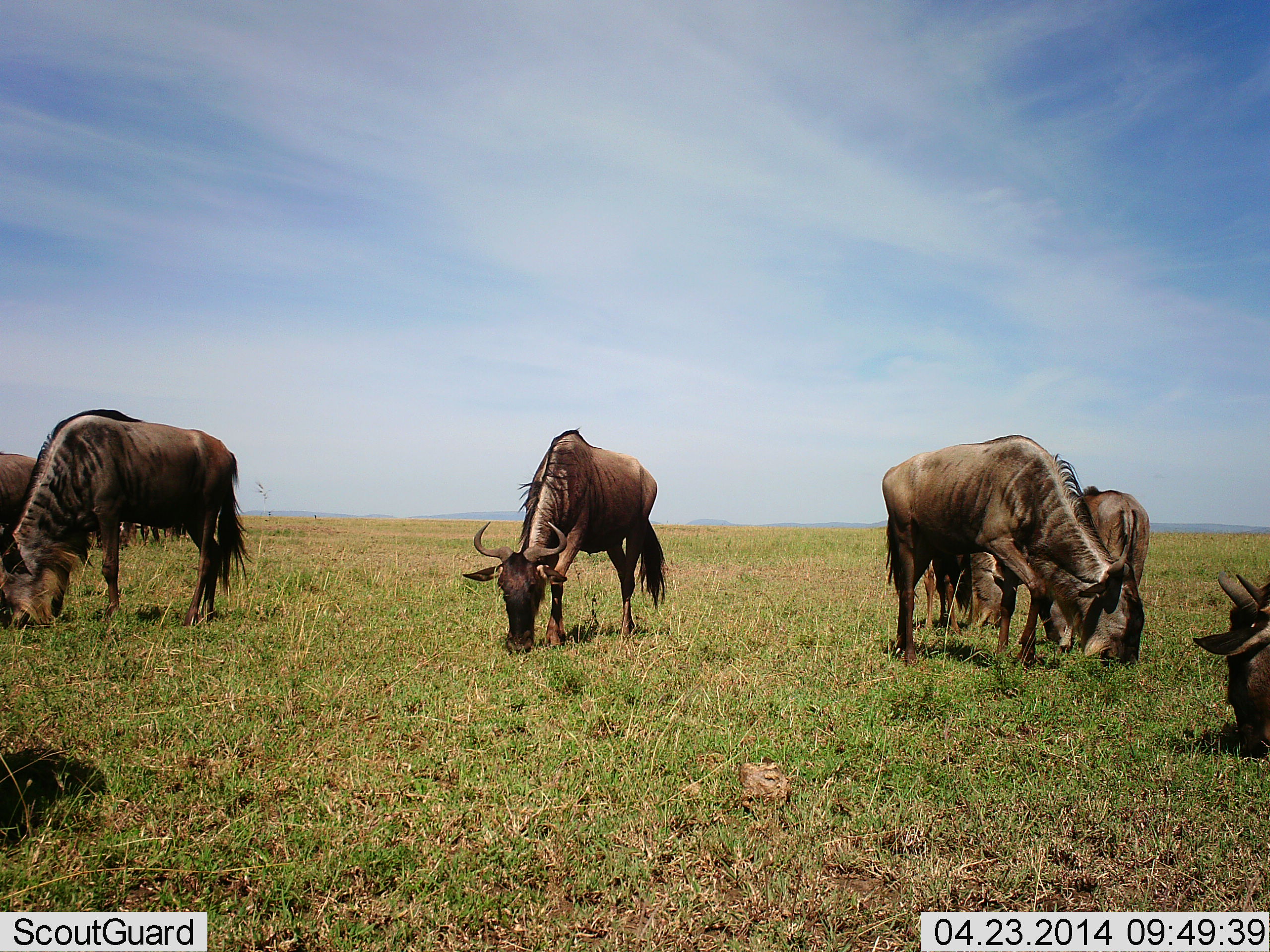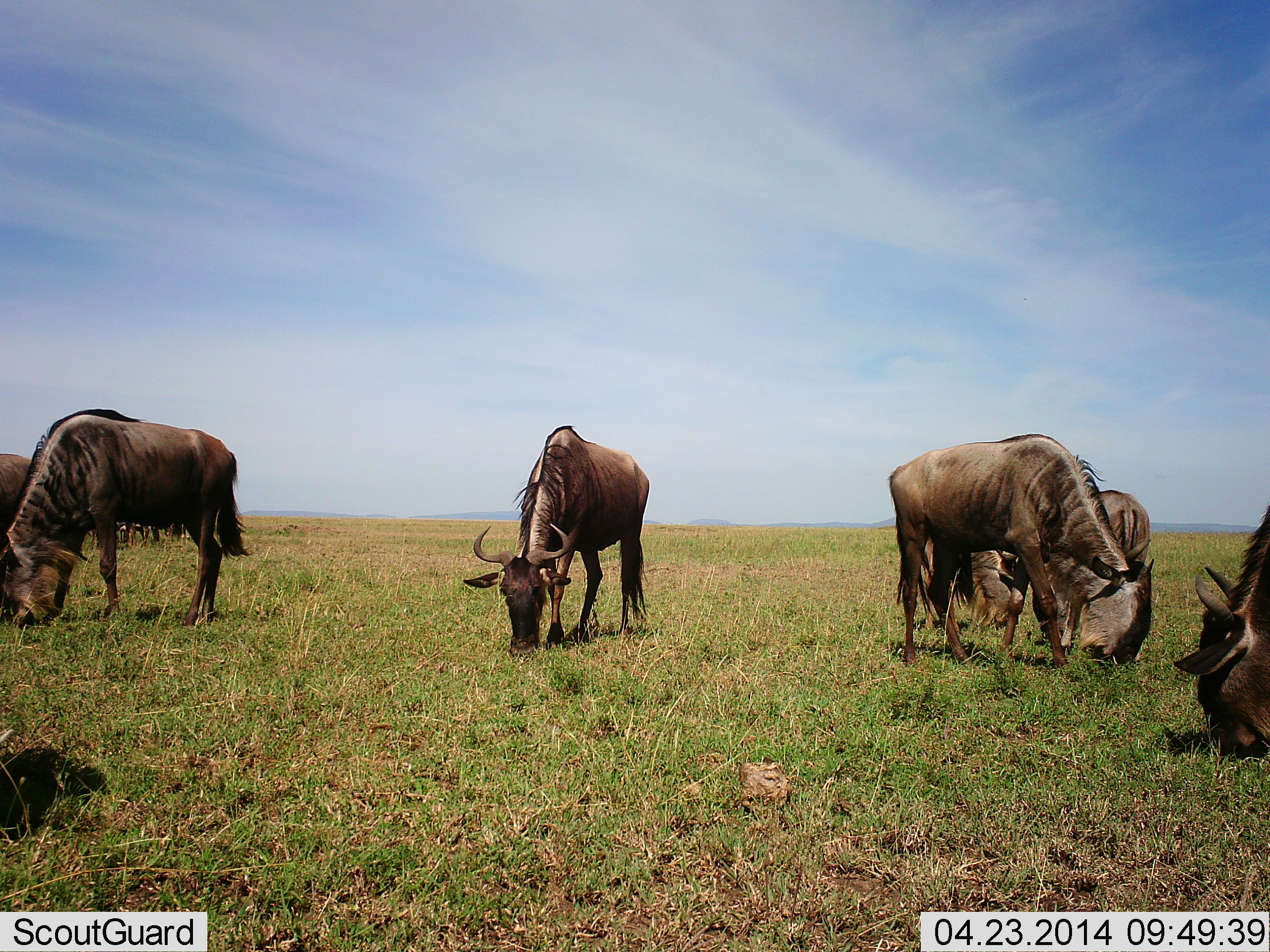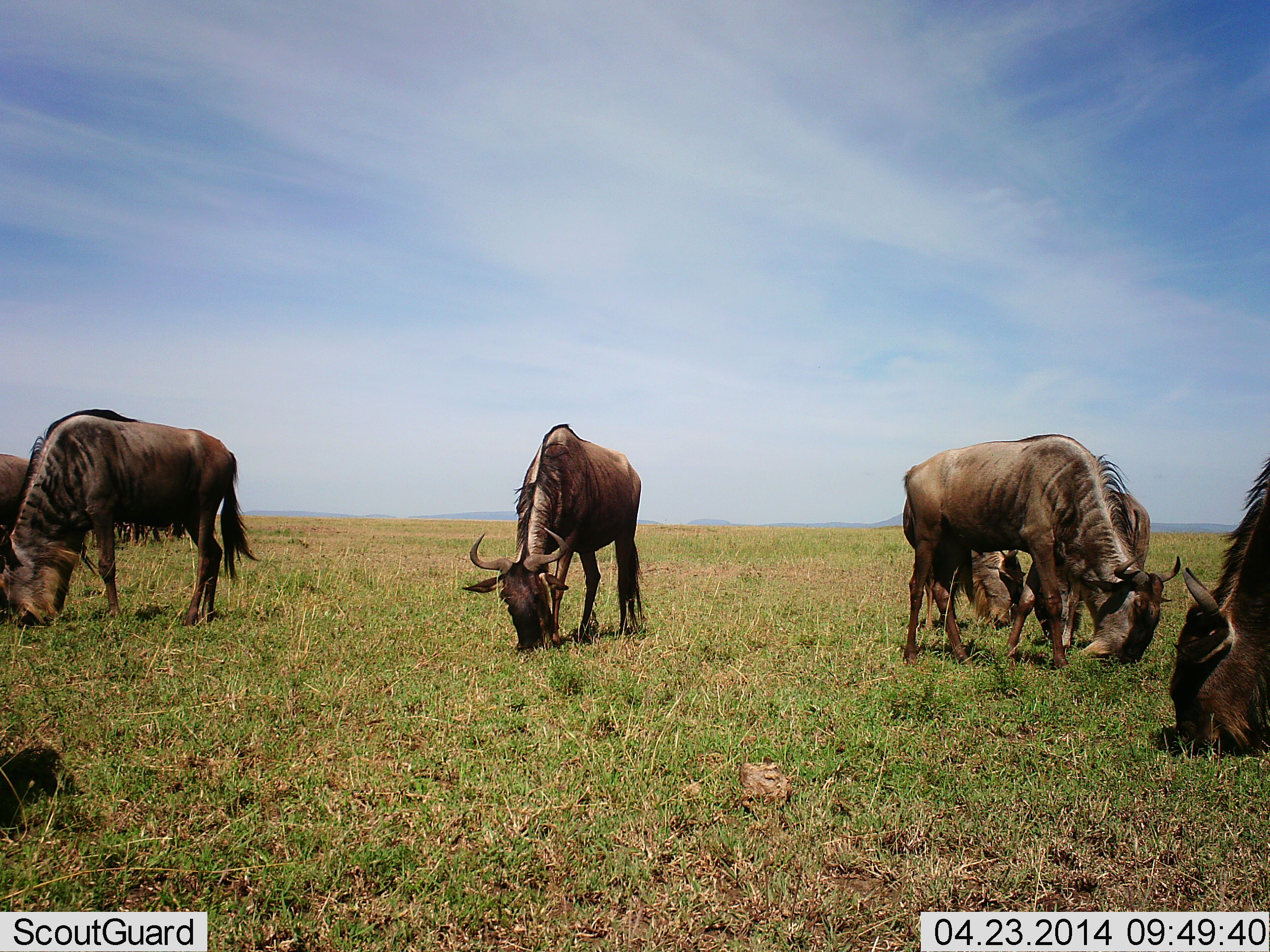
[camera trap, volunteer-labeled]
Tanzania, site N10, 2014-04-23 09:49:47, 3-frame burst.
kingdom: Animalia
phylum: Chordata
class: Mammalia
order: Artiodactyla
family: Bovidae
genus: Connochaetes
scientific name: Connochaetes taurinus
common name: blue wildebeest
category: wildebeest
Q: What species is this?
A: Wildebeest (blue wildebeest) (Connochaetes taurinus).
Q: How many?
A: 7.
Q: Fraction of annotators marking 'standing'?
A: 18%.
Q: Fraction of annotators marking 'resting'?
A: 9%.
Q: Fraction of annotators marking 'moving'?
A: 0%.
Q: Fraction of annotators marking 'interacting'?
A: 0%.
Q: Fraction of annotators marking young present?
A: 0%.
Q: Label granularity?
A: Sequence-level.